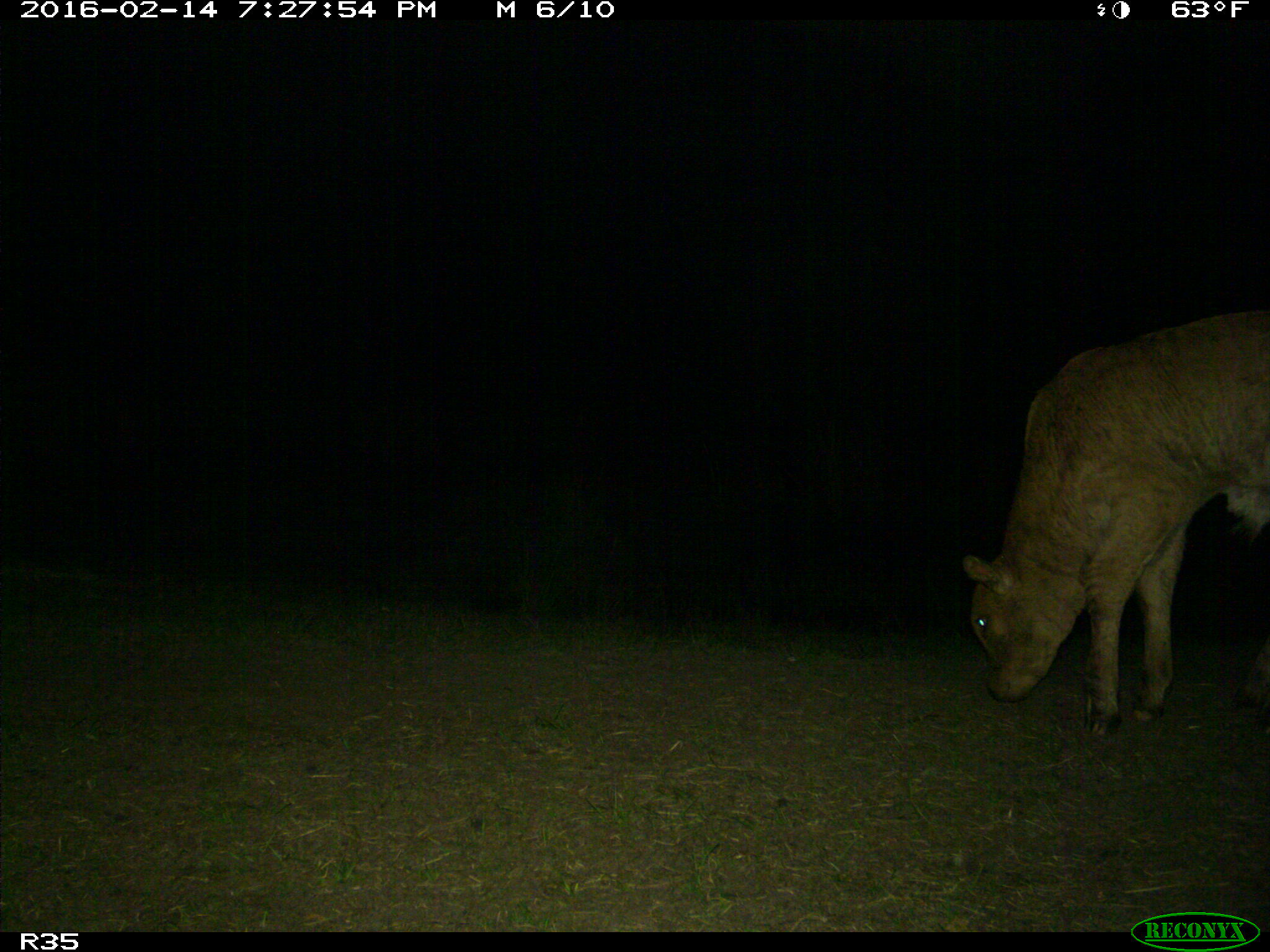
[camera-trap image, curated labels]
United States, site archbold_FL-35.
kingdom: Animalia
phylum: Chordata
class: Mammalia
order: Artiodactyla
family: Bovidae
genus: Bos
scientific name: Bos taurus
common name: domestic cow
Bos taurus (domestic cow).